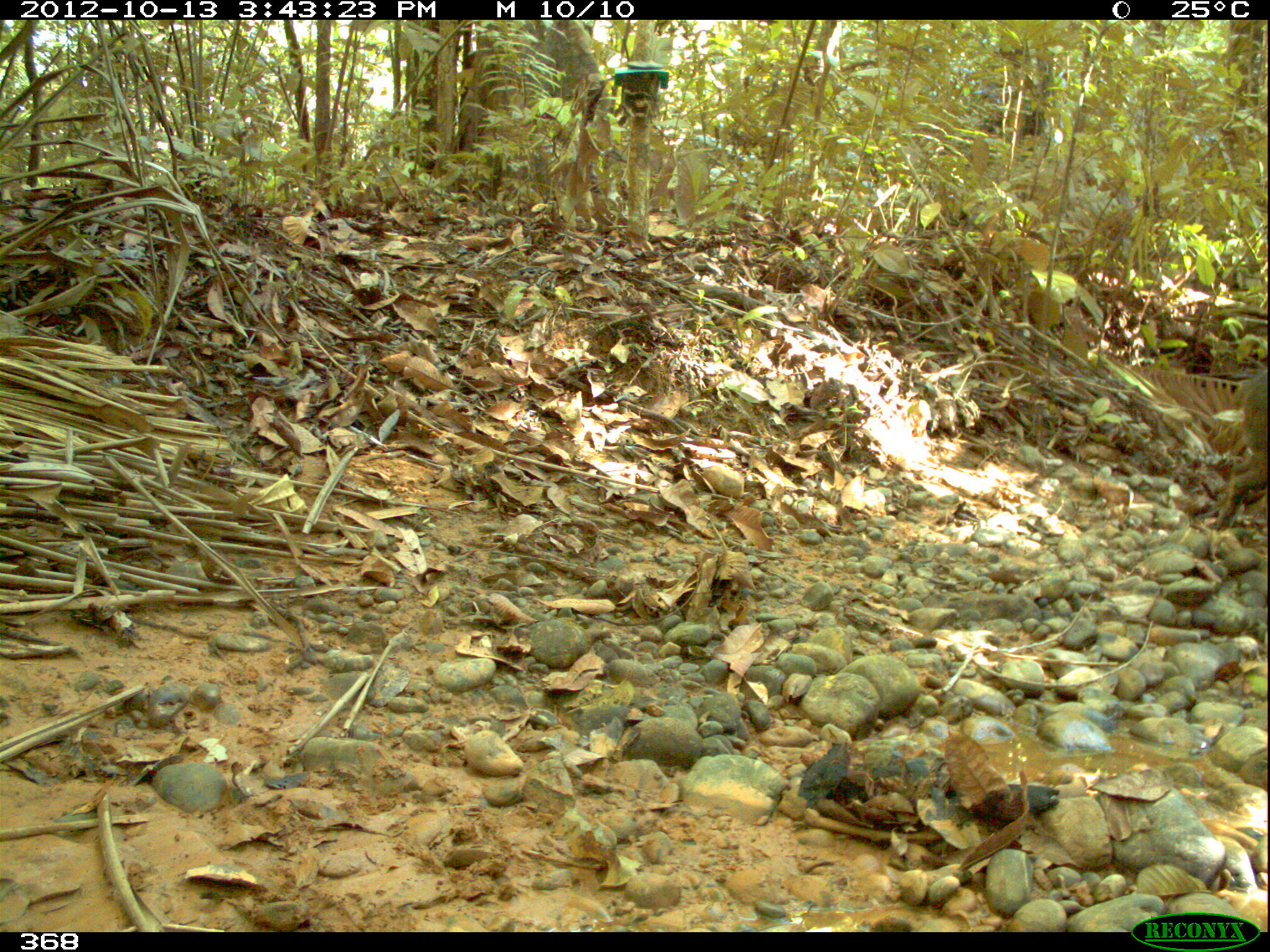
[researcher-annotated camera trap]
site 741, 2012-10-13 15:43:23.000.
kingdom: Animalia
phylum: Chordata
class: Mammalia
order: Artiodactyla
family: Tayassuidae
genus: Tayassu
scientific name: Tayassu pecari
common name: white-lipped peccary